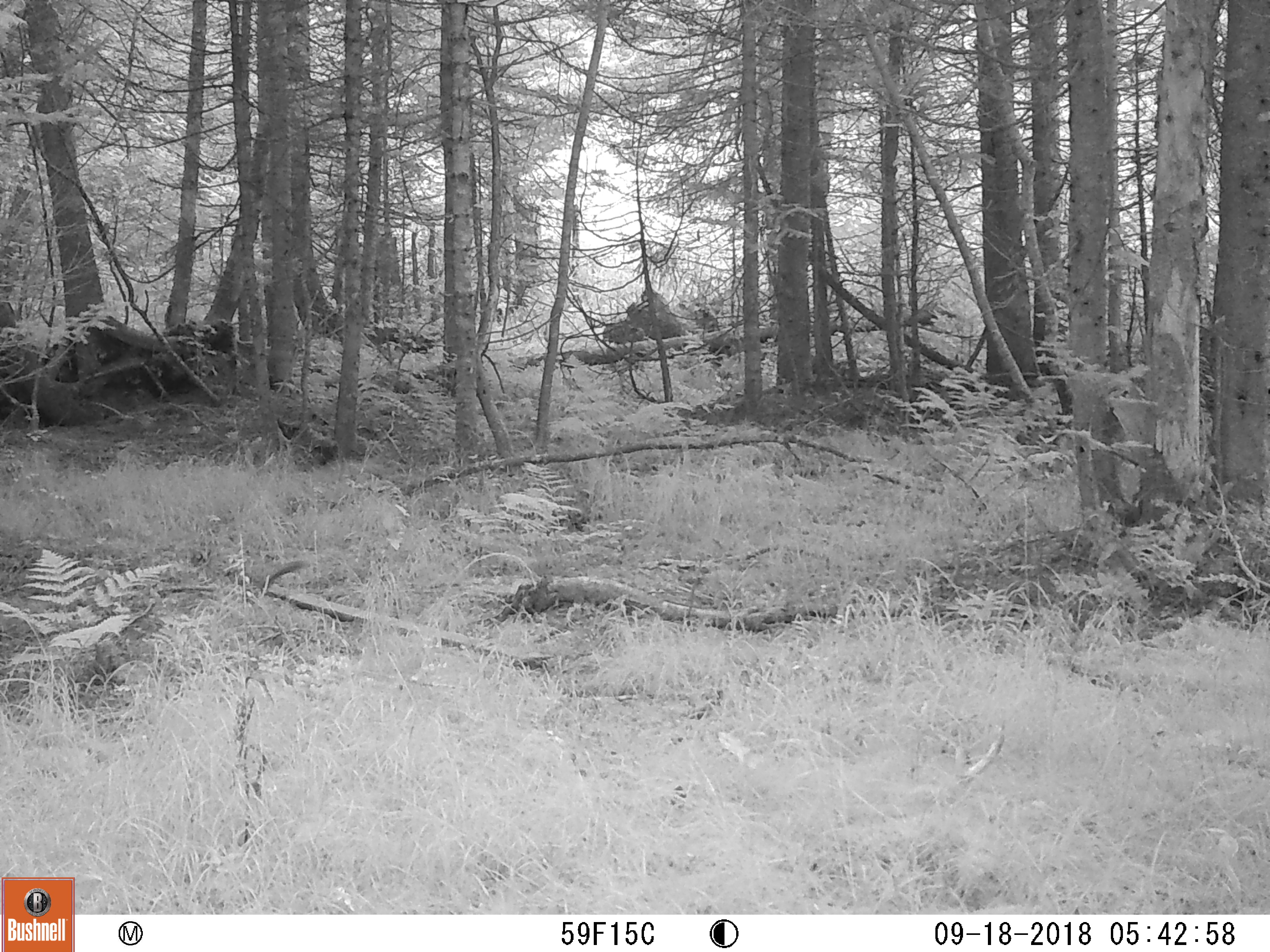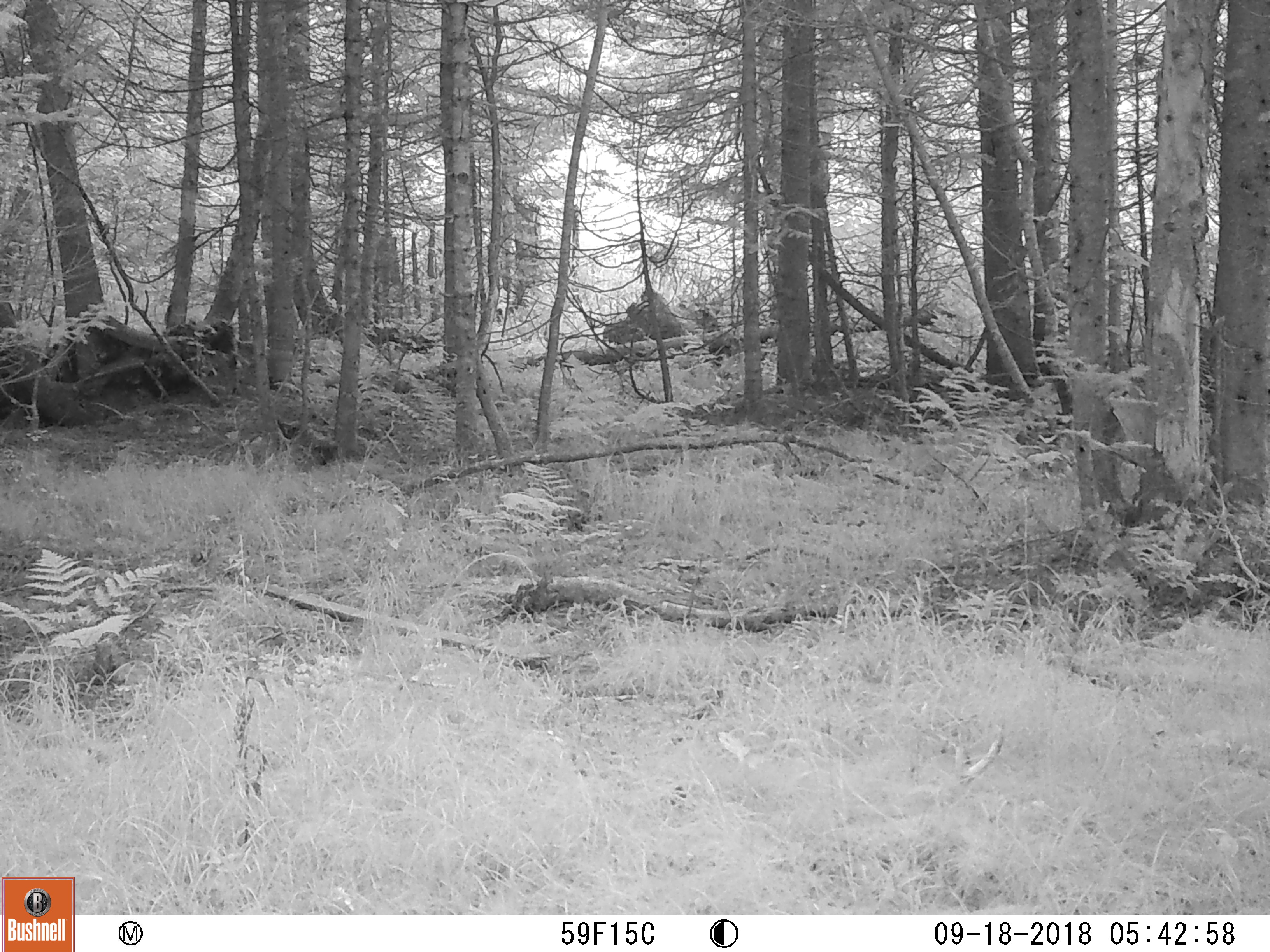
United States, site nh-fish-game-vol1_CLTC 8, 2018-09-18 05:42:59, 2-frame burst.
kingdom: Animalia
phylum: Chordata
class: Mammalia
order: Rodentia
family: Sciuridae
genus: Tamiasciurus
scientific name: Tamiasciurus hudsonicus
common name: red squirrel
Red squirrel (Tamiasciurus hudsonicus).